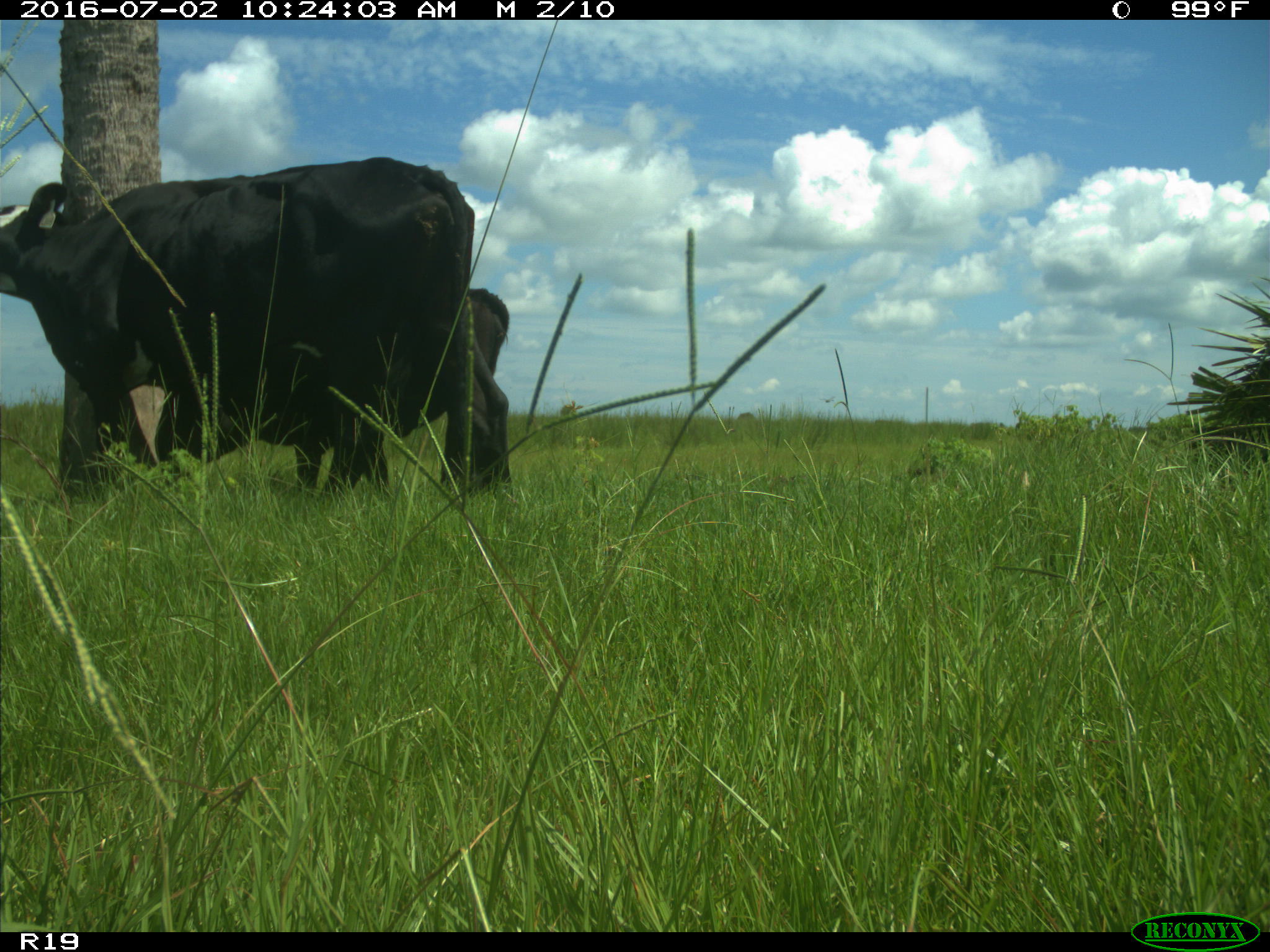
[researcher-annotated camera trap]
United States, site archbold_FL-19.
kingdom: Animalia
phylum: Chordata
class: Mammalia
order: Artiodactyla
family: Bovidae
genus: Bos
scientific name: Bos taurus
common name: domestic cow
Bos taurus (domestic cow).